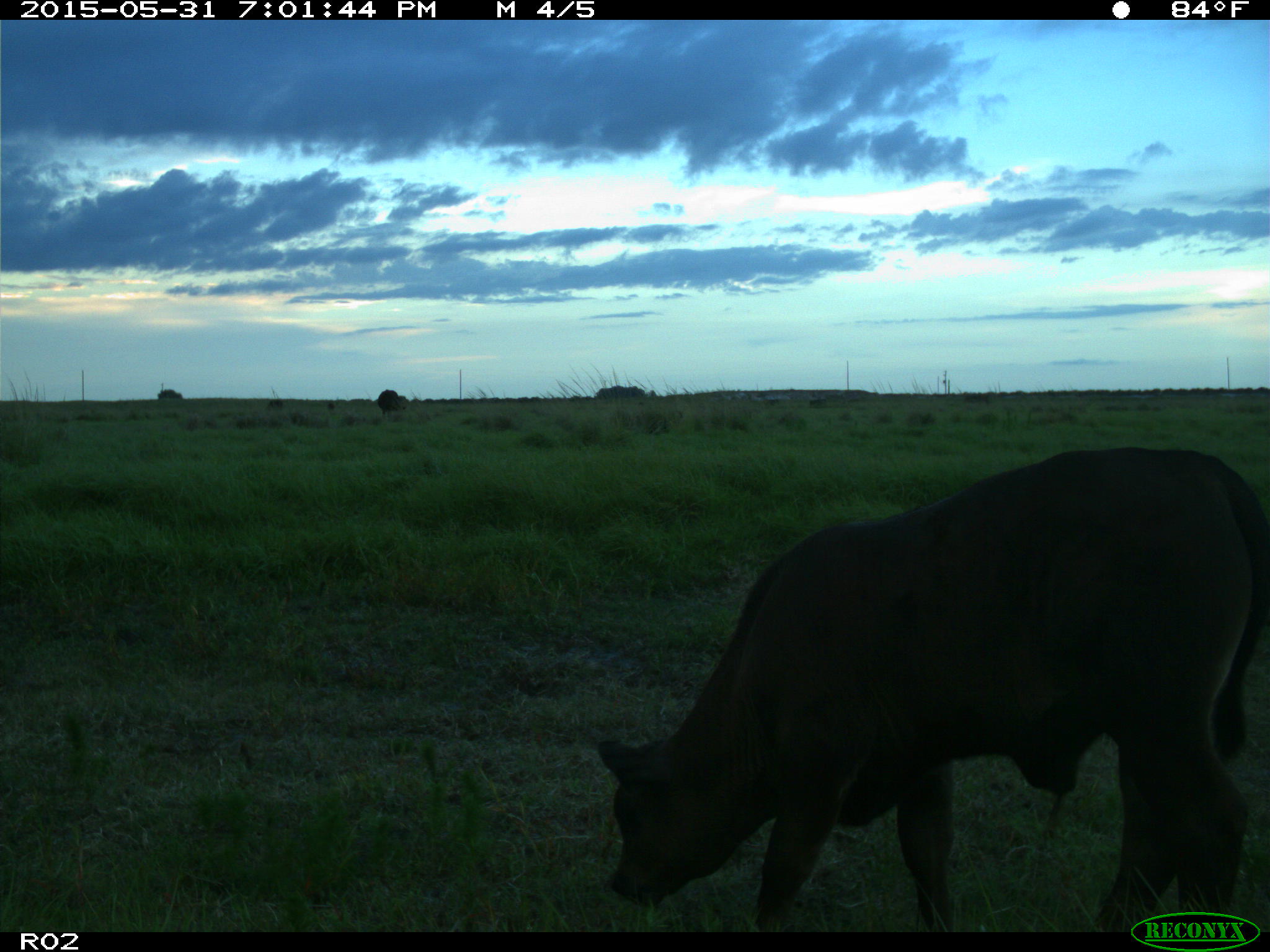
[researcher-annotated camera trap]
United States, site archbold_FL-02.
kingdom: Animalia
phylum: Chordata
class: Mammalia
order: Artiodactyla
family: Bovidae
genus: Bos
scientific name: Bos taurus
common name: domestic cow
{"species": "Bos taurus (domestic cow)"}